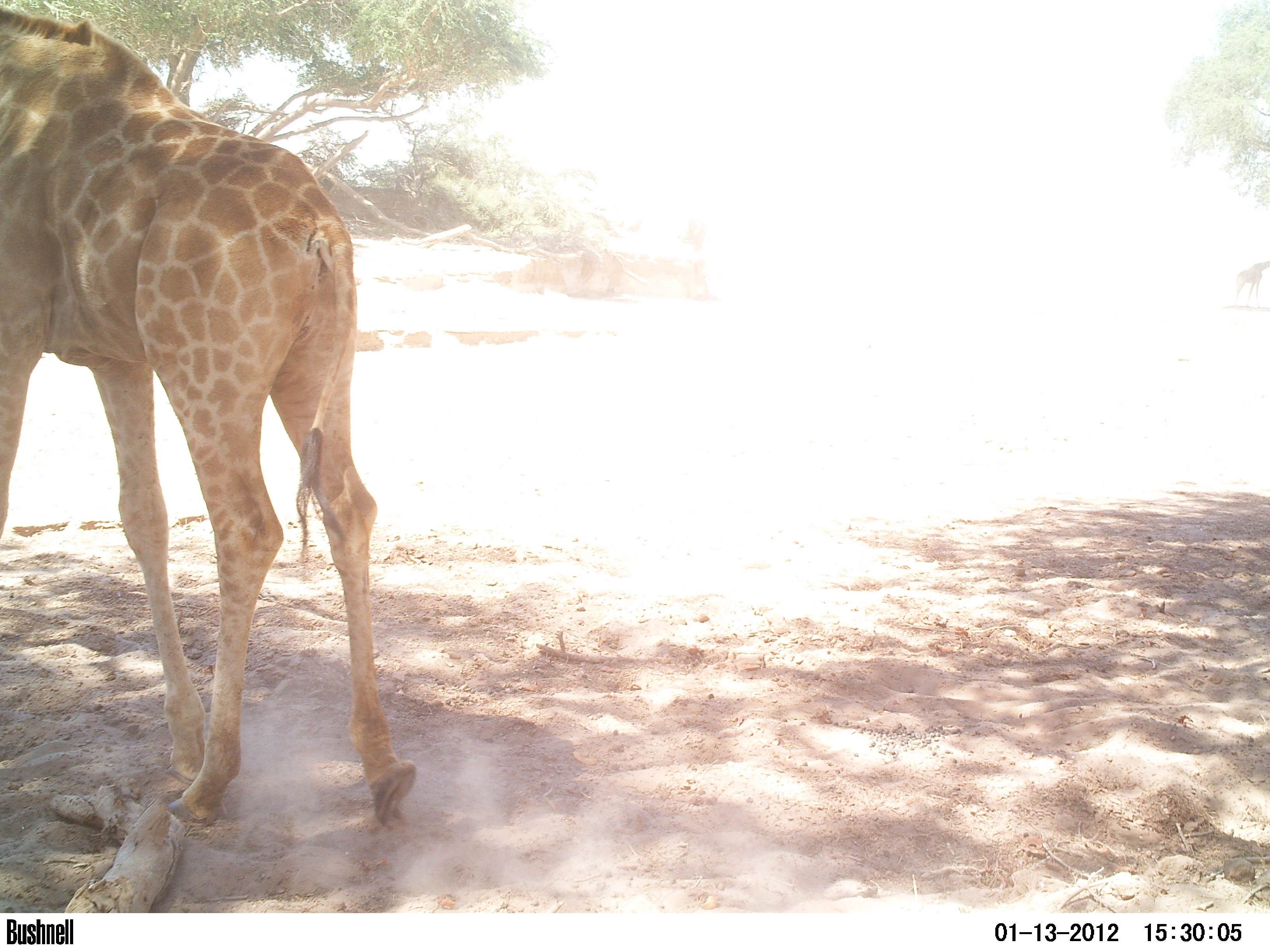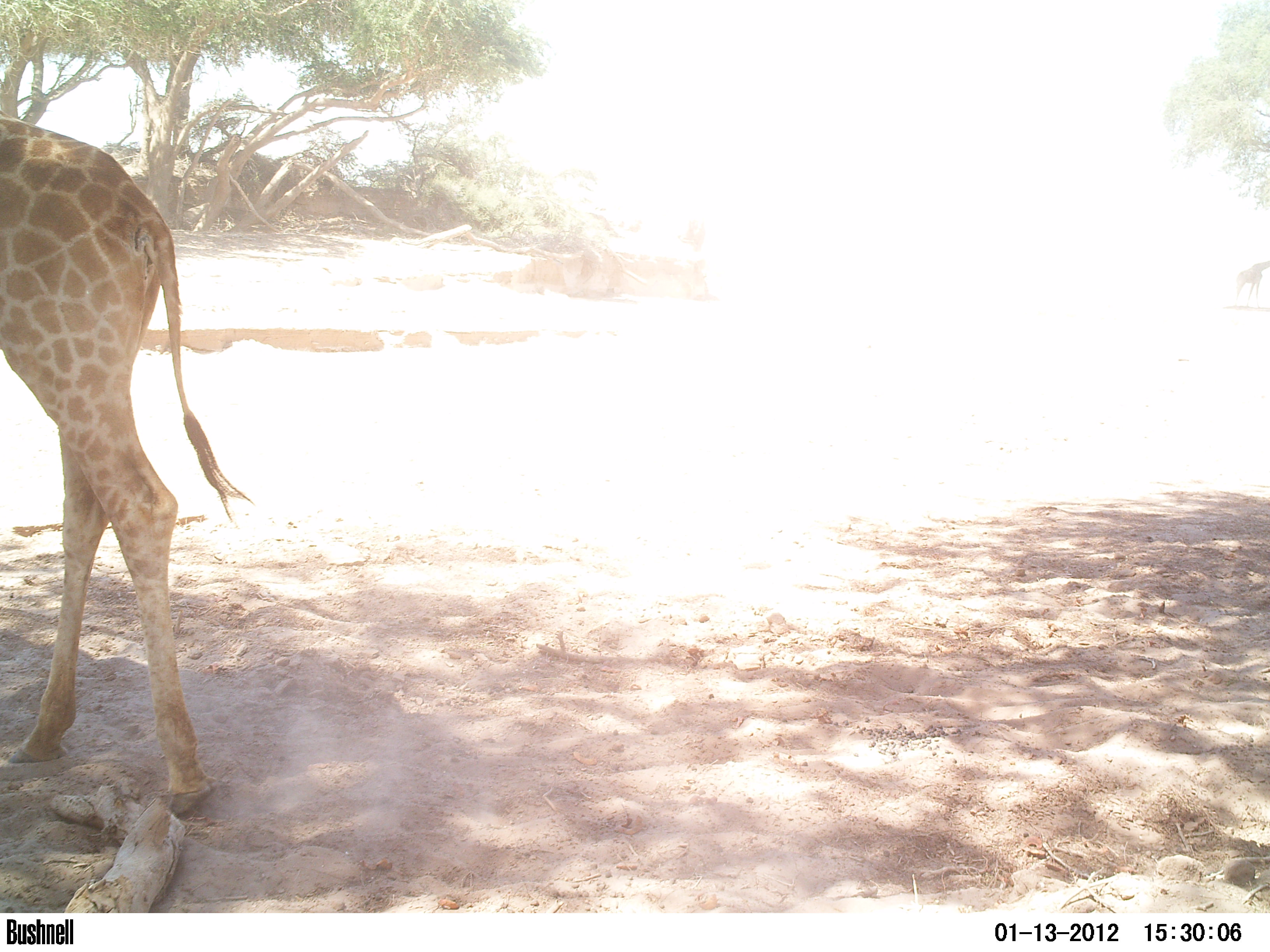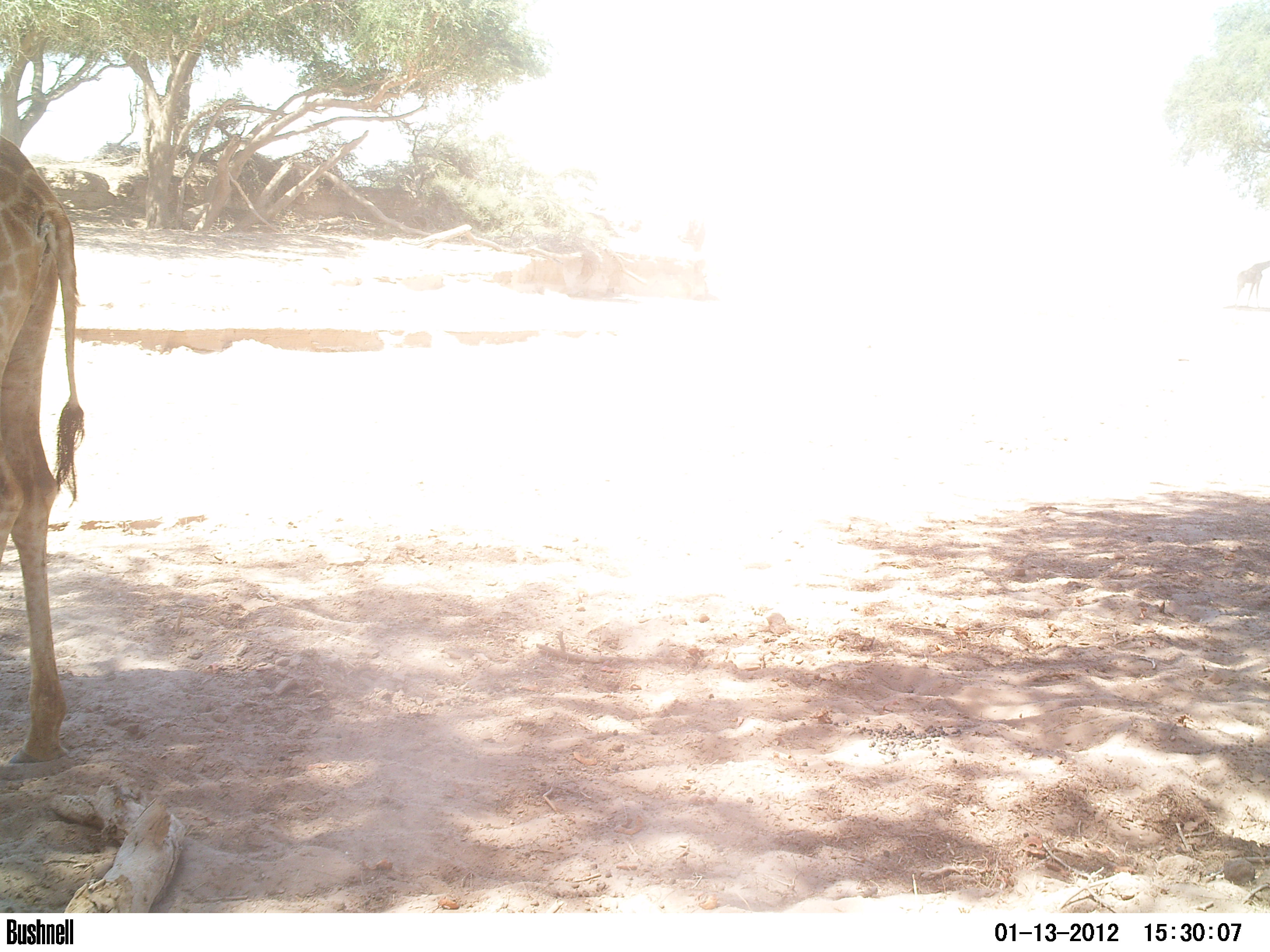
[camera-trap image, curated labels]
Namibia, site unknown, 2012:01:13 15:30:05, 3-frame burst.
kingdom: Animalia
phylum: Chordata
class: Mammalia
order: Artiodactyla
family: Giraffidae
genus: Giraffa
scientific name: Giraffa camelopardalis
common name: giraffe